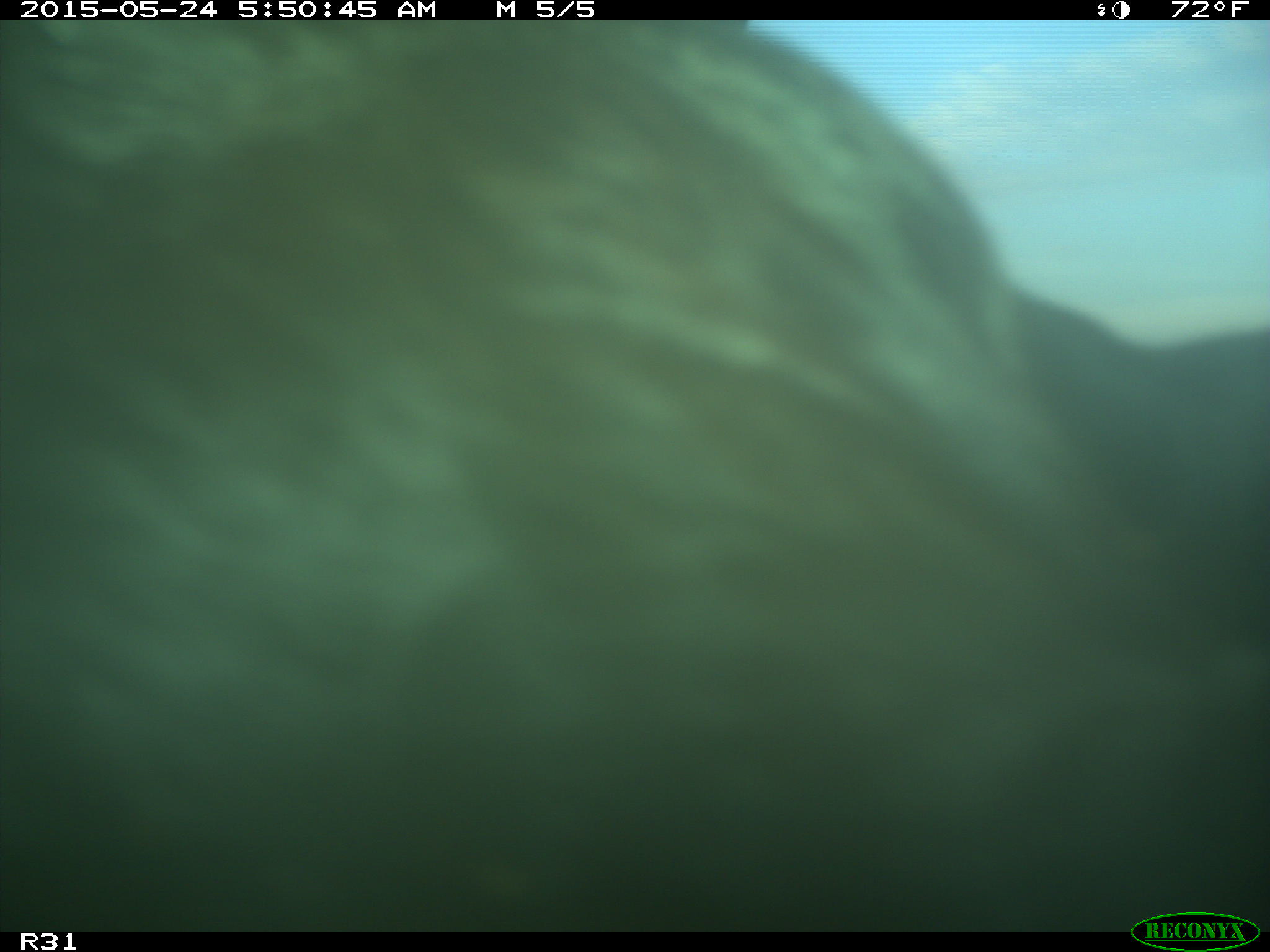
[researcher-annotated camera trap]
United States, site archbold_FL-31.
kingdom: Animalia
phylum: Chordata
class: Mammalia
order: Artiodactyla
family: Bovidae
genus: Bos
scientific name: Bos taurus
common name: domestic cow